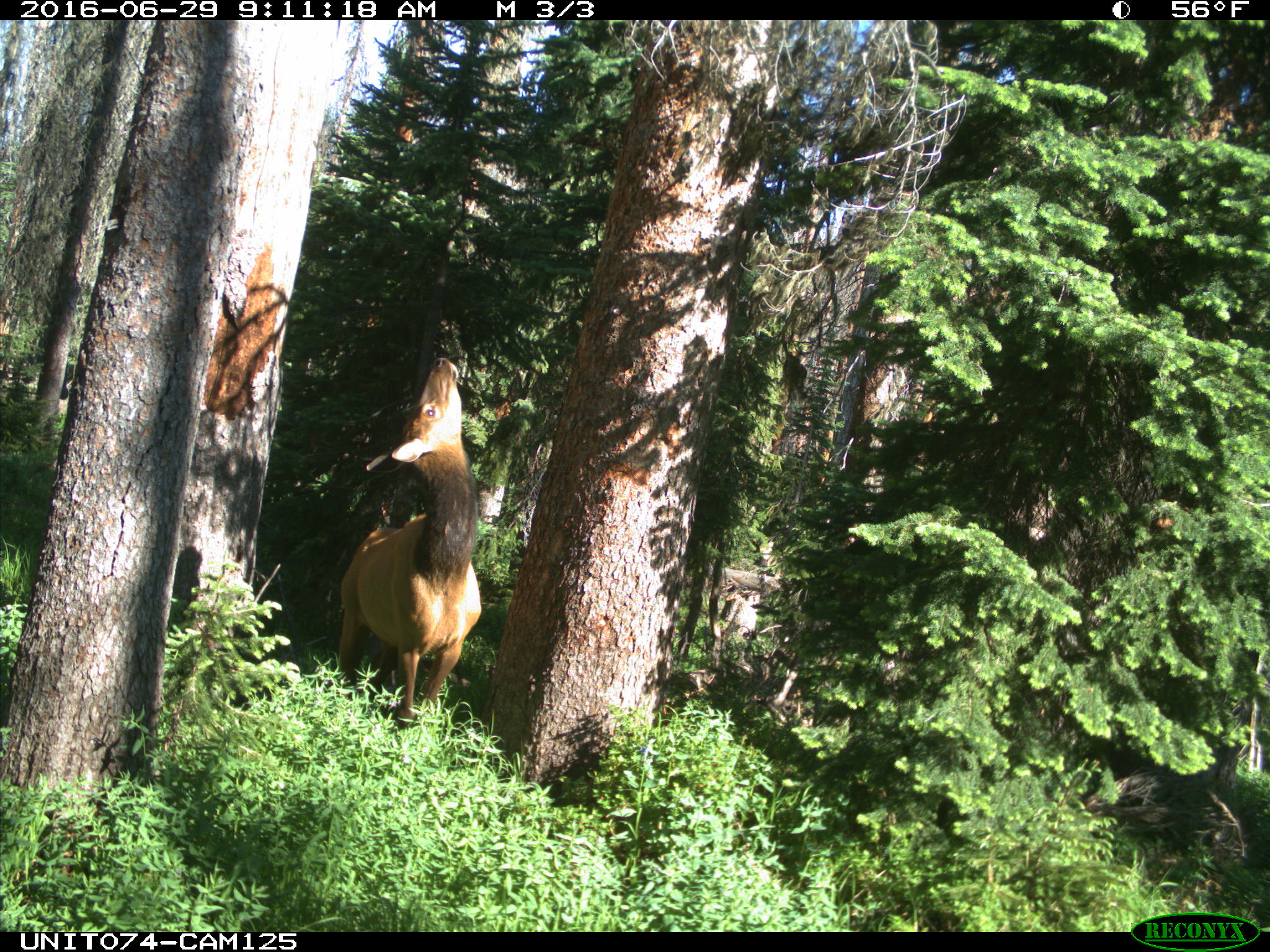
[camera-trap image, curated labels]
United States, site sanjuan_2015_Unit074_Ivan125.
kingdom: Animalia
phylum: Chordata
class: Mammalia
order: Artiodactyla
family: Cervidae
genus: Cervus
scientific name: Cervus elaphus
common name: red deer